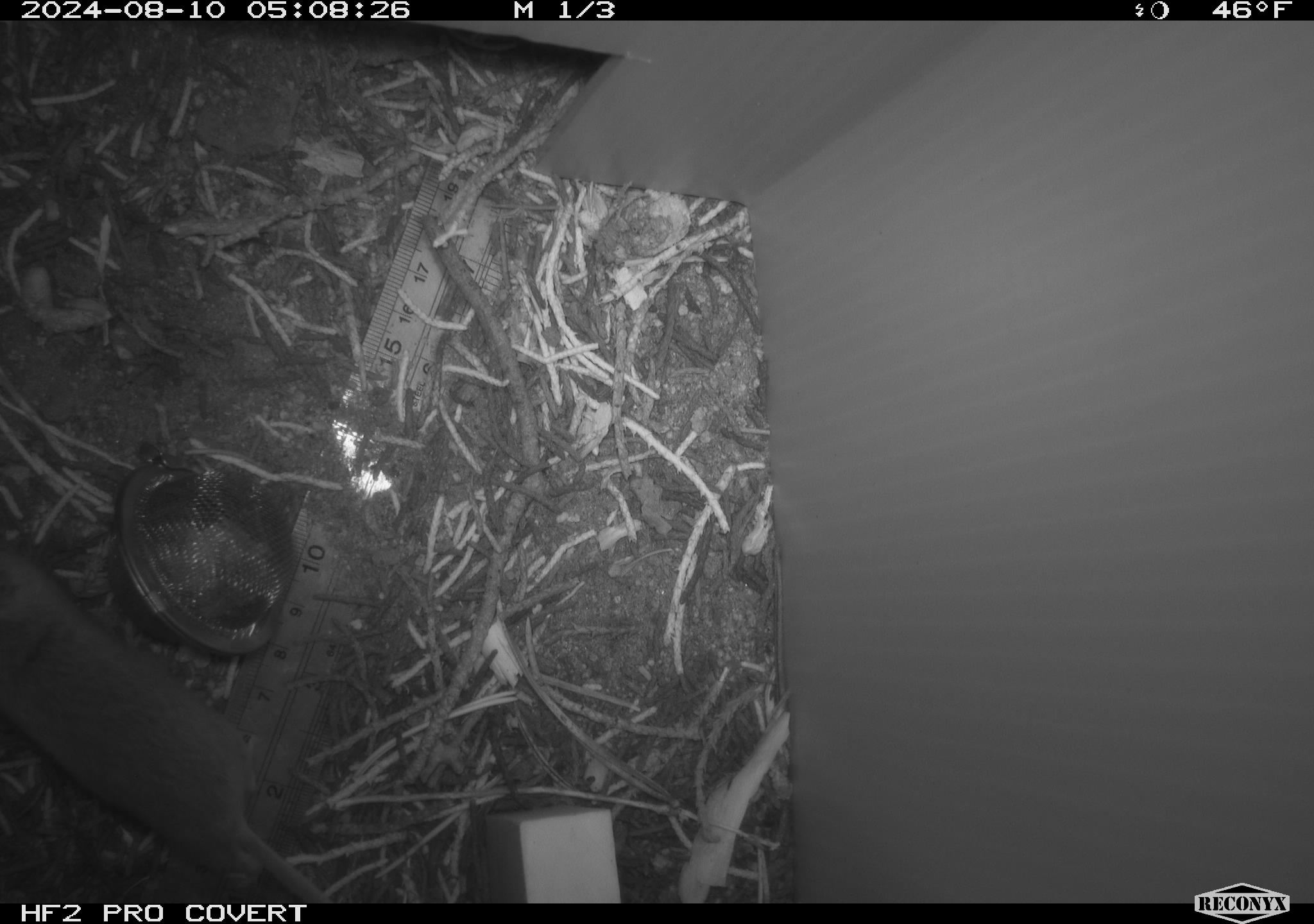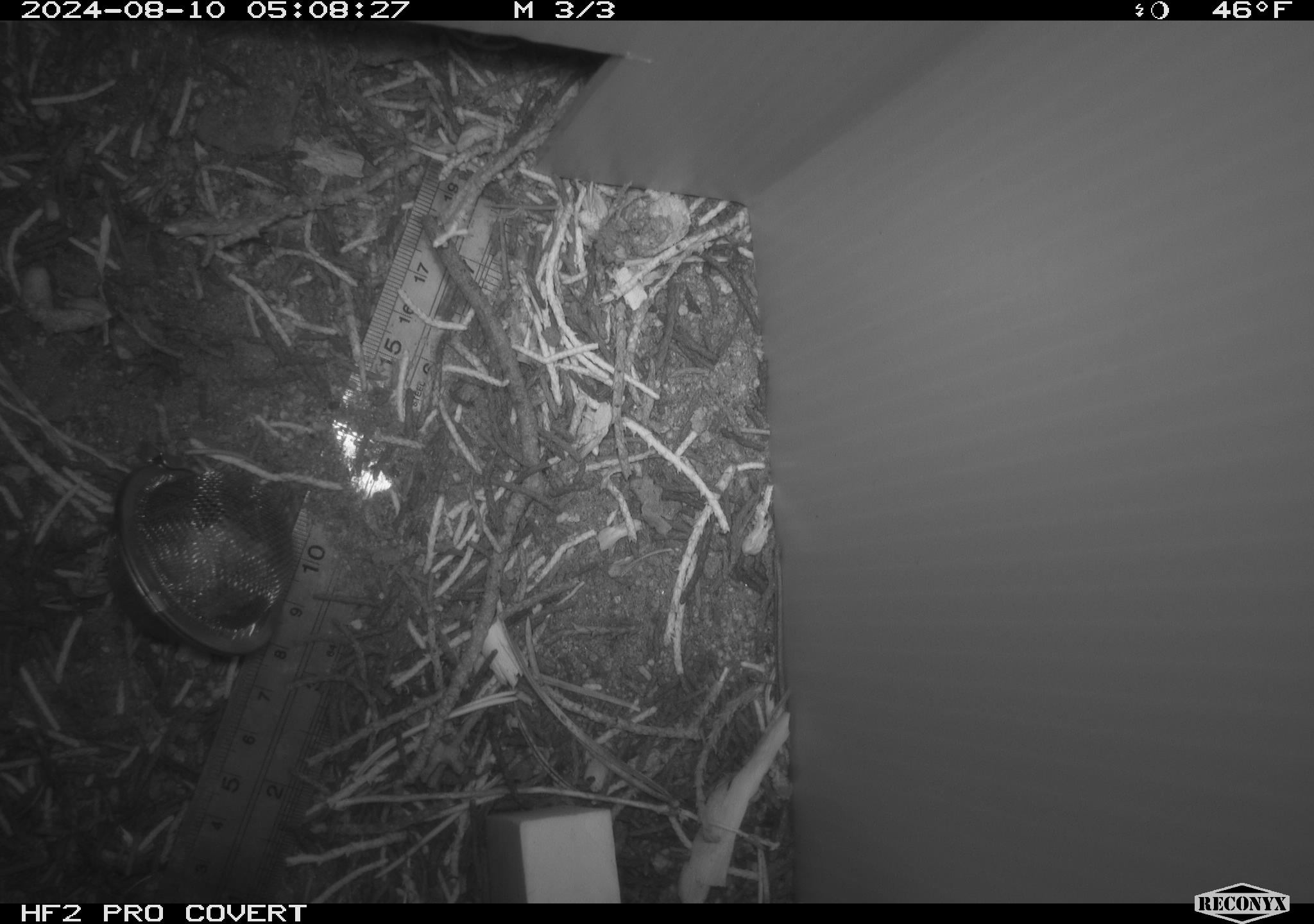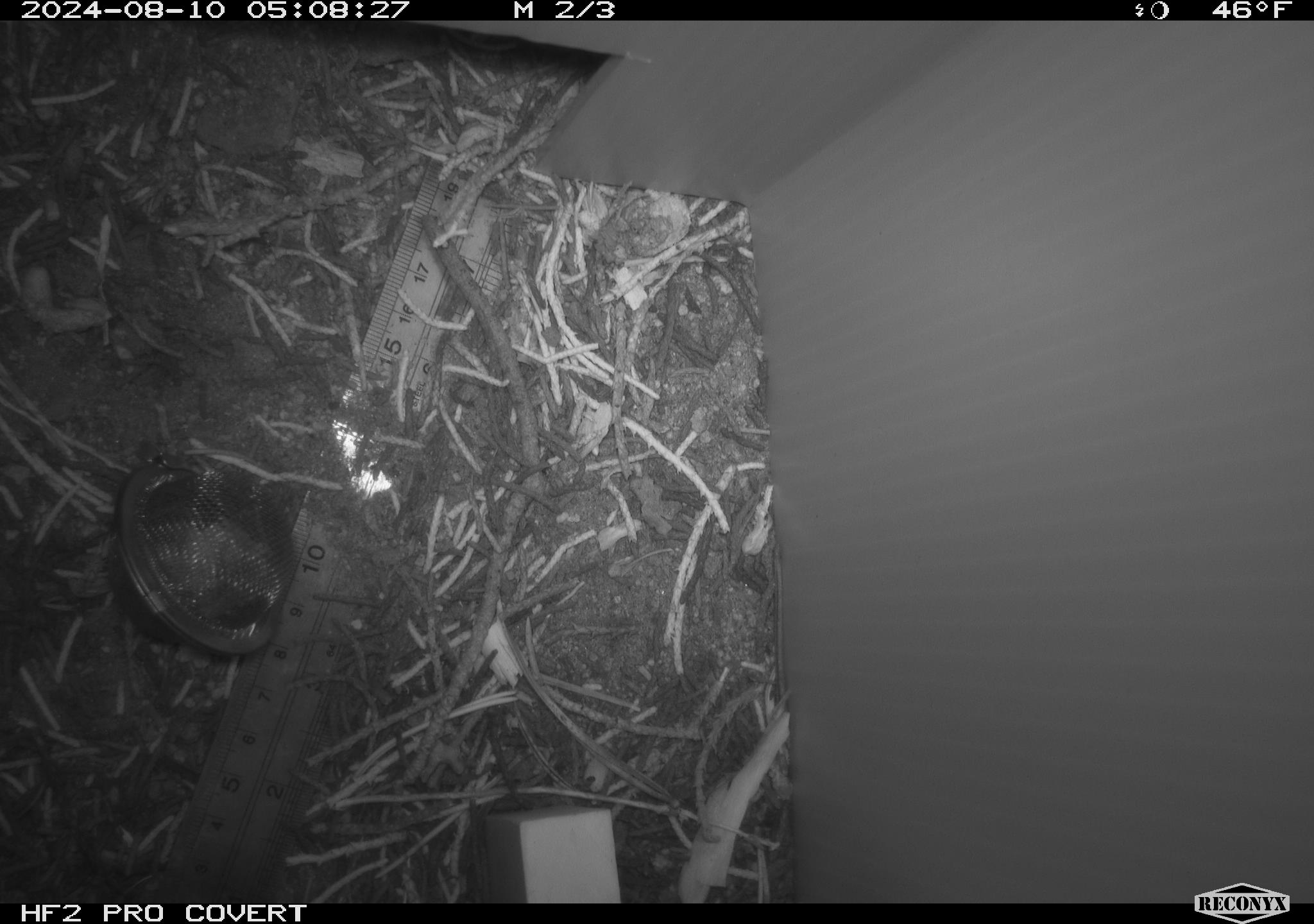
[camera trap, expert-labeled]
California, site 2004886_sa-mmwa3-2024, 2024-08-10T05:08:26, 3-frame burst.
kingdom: Animalia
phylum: Chordata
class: Mammalia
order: Rodentia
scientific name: Rodentia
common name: mouse species